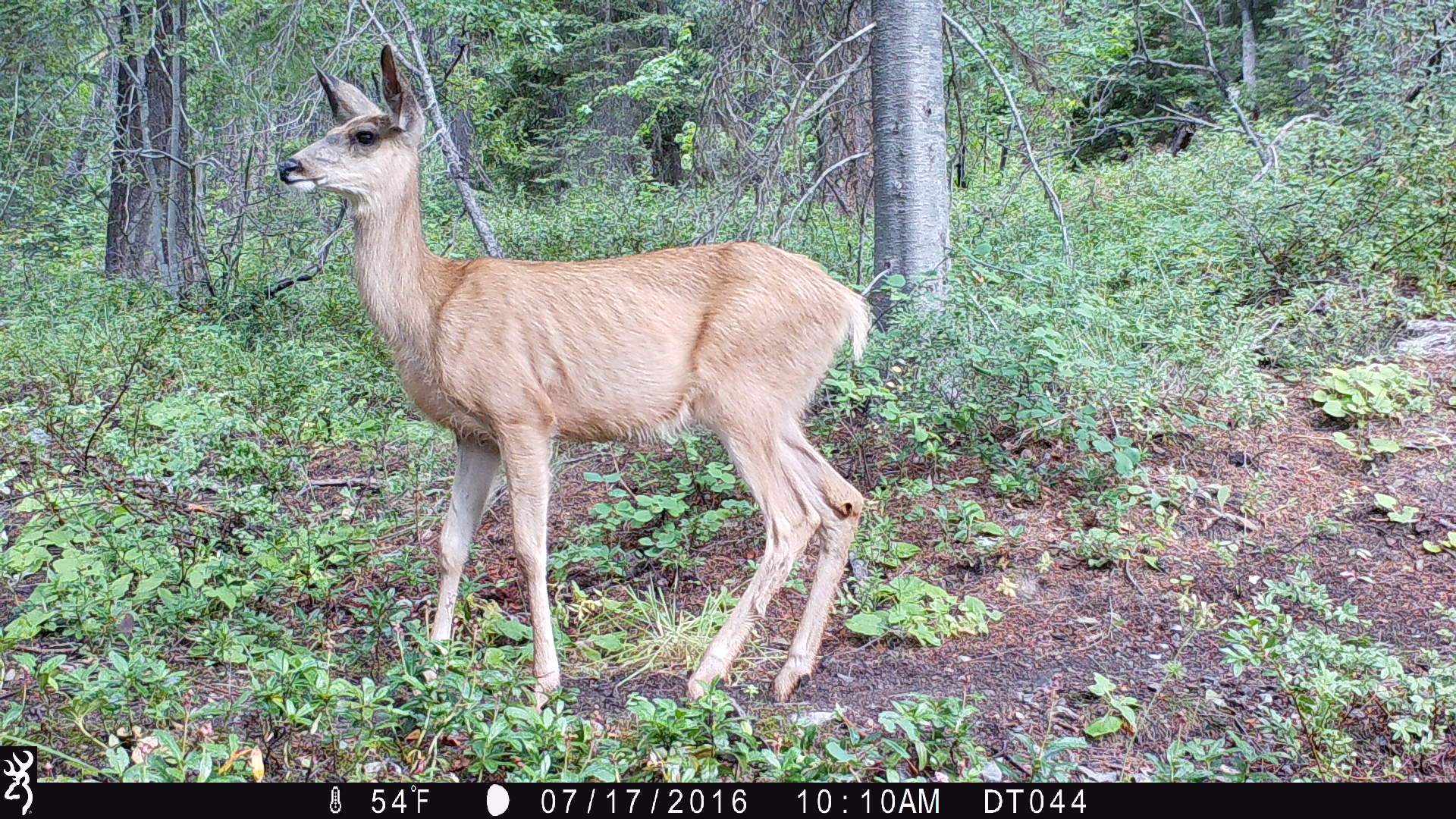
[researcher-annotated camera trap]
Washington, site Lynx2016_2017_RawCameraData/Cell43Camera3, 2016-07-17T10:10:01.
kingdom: Animalia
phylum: Chordata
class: Mammalia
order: Artiodactyla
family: Cervidae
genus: Odocoileus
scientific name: Odocoileus hemionus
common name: mule deer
Odocoileus hemionus (mule deer). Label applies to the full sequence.